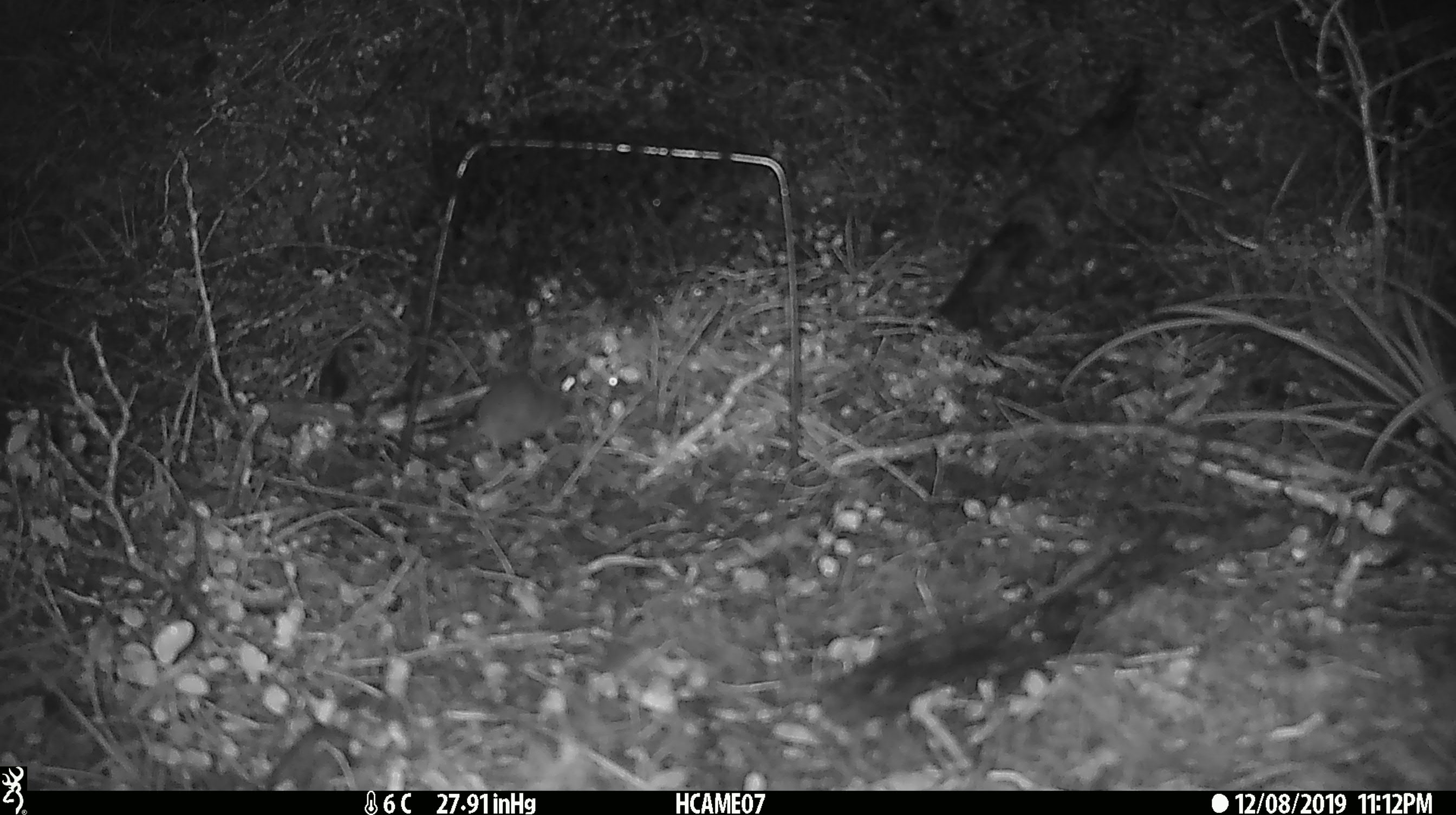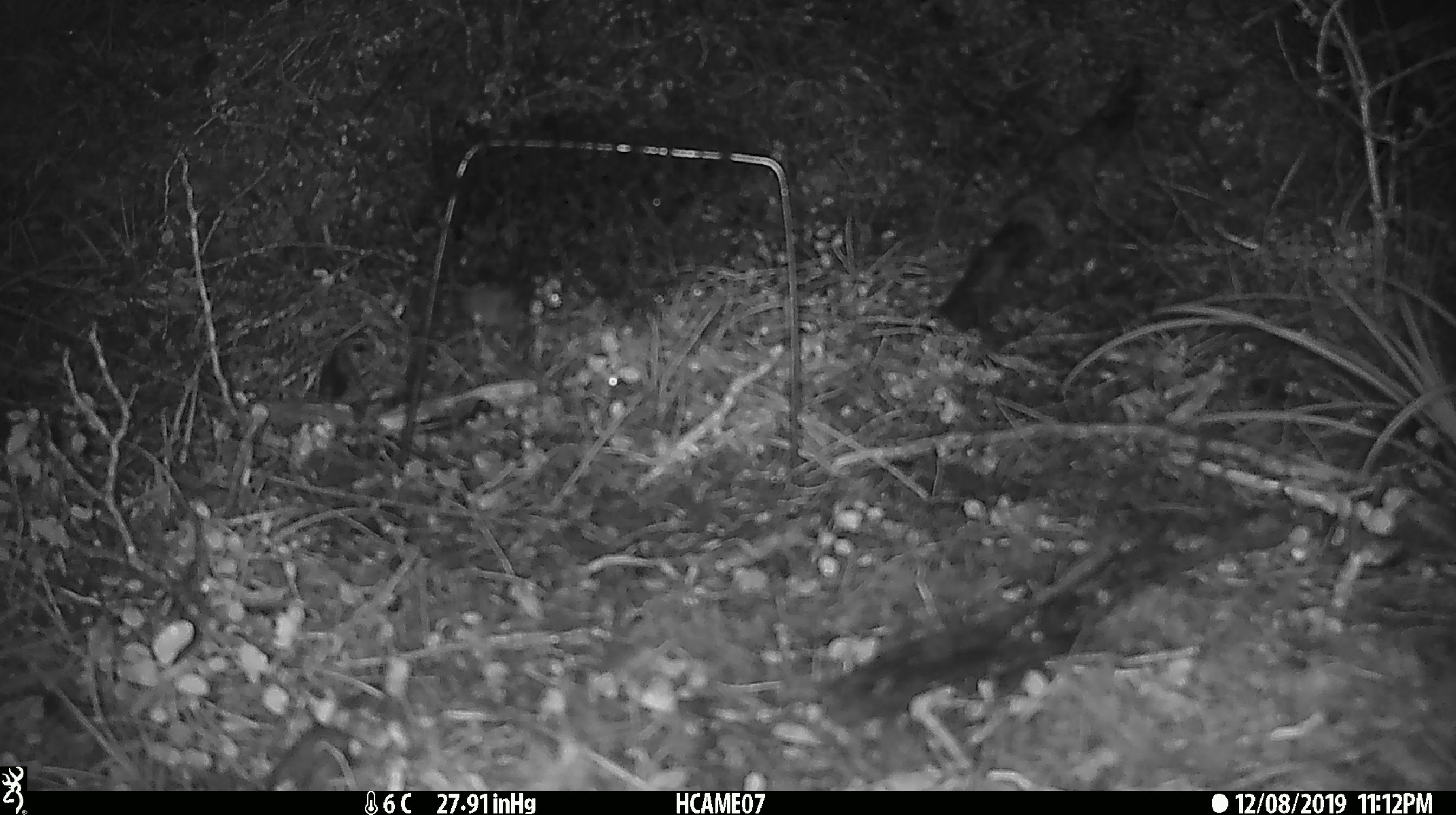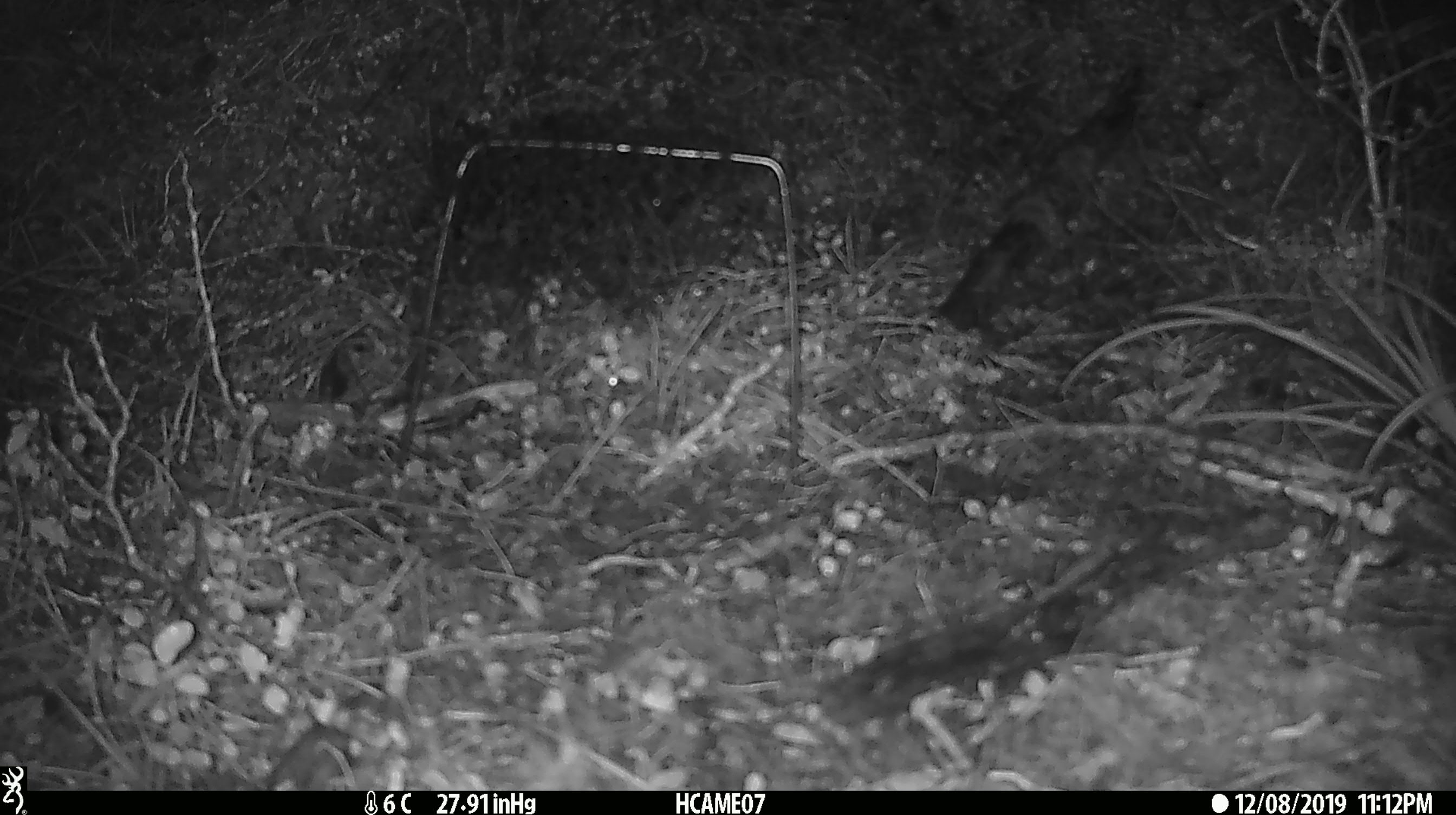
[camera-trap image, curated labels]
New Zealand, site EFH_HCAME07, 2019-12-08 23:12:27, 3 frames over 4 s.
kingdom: Animalia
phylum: Chordata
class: Mammalia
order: Rodentia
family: Muridae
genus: Mus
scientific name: Mus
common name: mouse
Mouse (Mus).